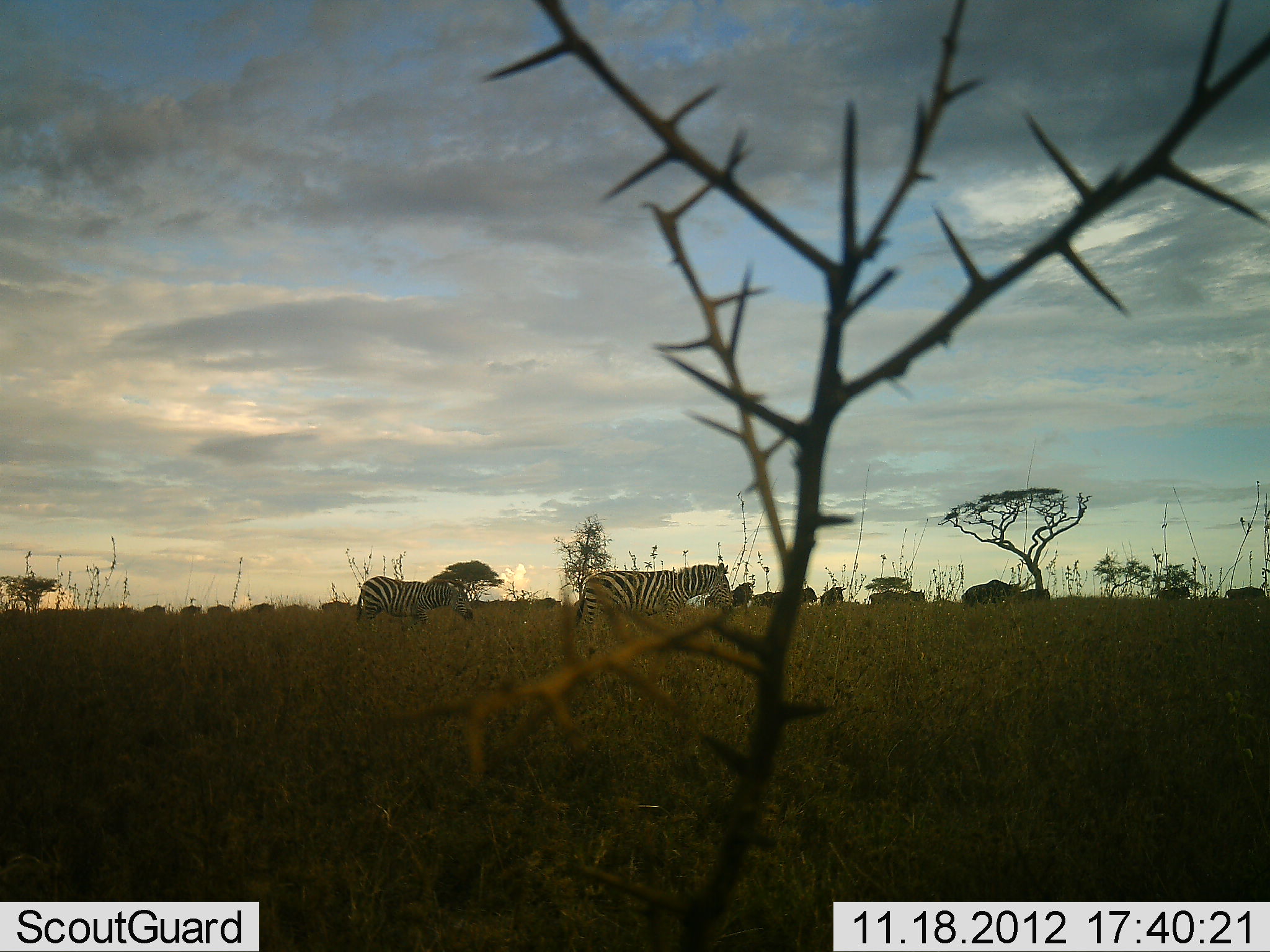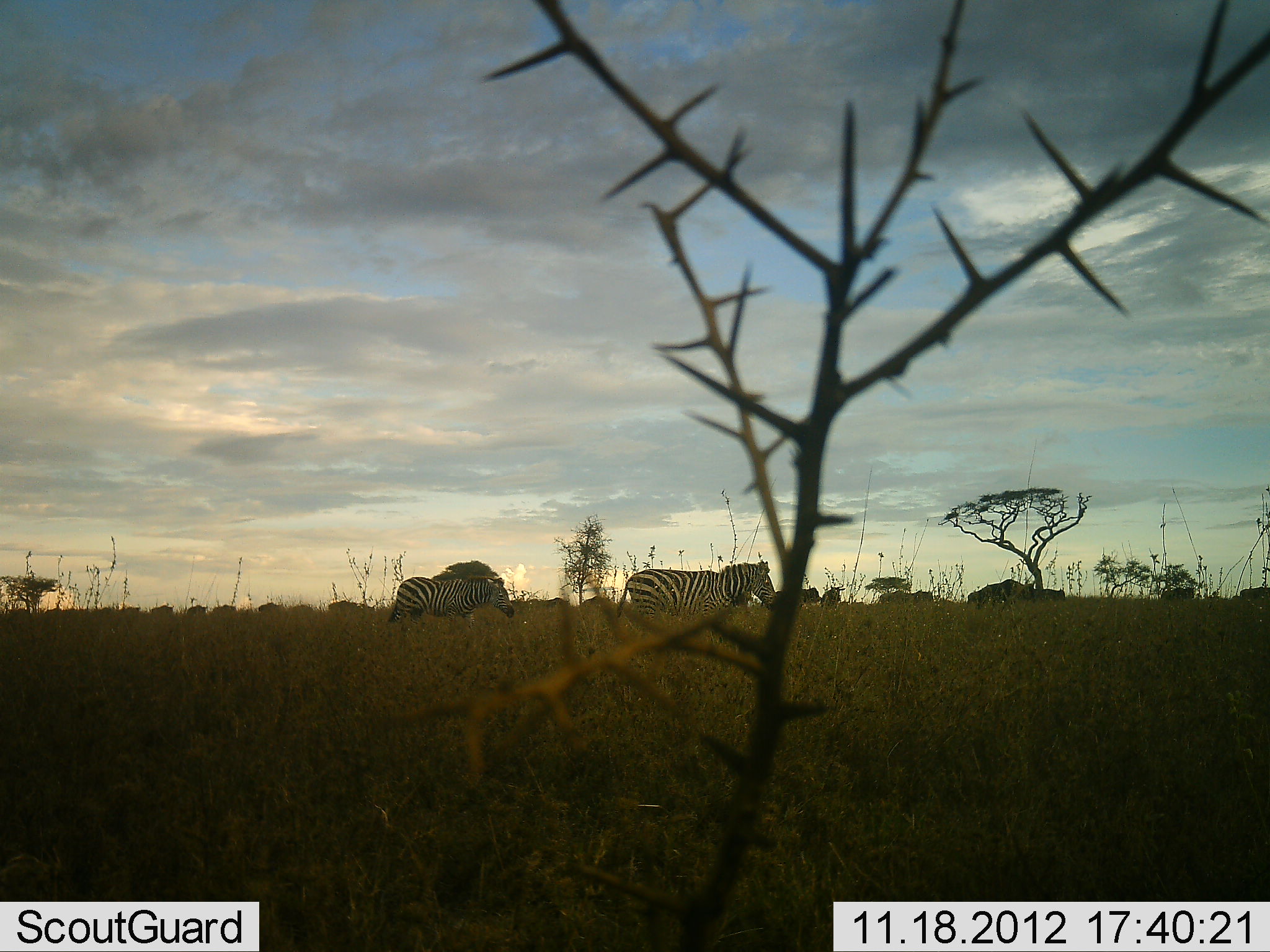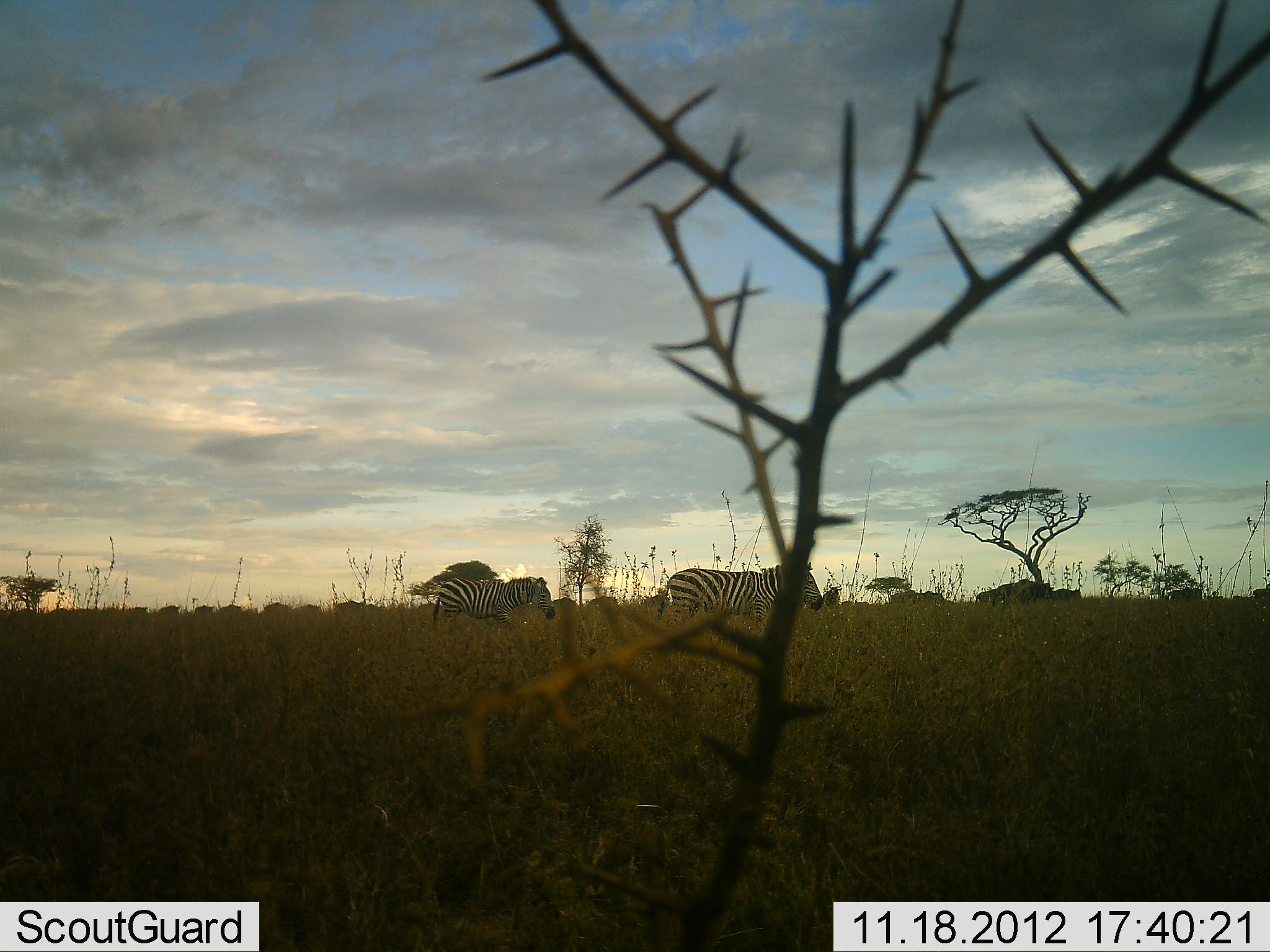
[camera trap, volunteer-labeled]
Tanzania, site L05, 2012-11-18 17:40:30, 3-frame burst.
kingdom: Animalia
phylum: Chordata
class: Mammalia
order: Perissodactyla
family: Equidae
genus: Equus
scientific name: Equus quagga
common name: plains zebra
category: zebra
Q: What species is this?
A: Zebra (plains zebra) (Equus quagga).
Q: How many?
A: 2.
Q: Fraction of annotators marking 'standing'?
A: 12%.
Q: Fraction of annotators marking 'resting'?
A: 0%.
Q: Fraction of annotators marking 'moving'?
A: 88%.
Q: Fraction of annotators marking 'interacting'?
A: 0%.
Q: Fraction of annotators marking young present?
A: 0%.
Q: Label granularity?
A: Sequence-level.